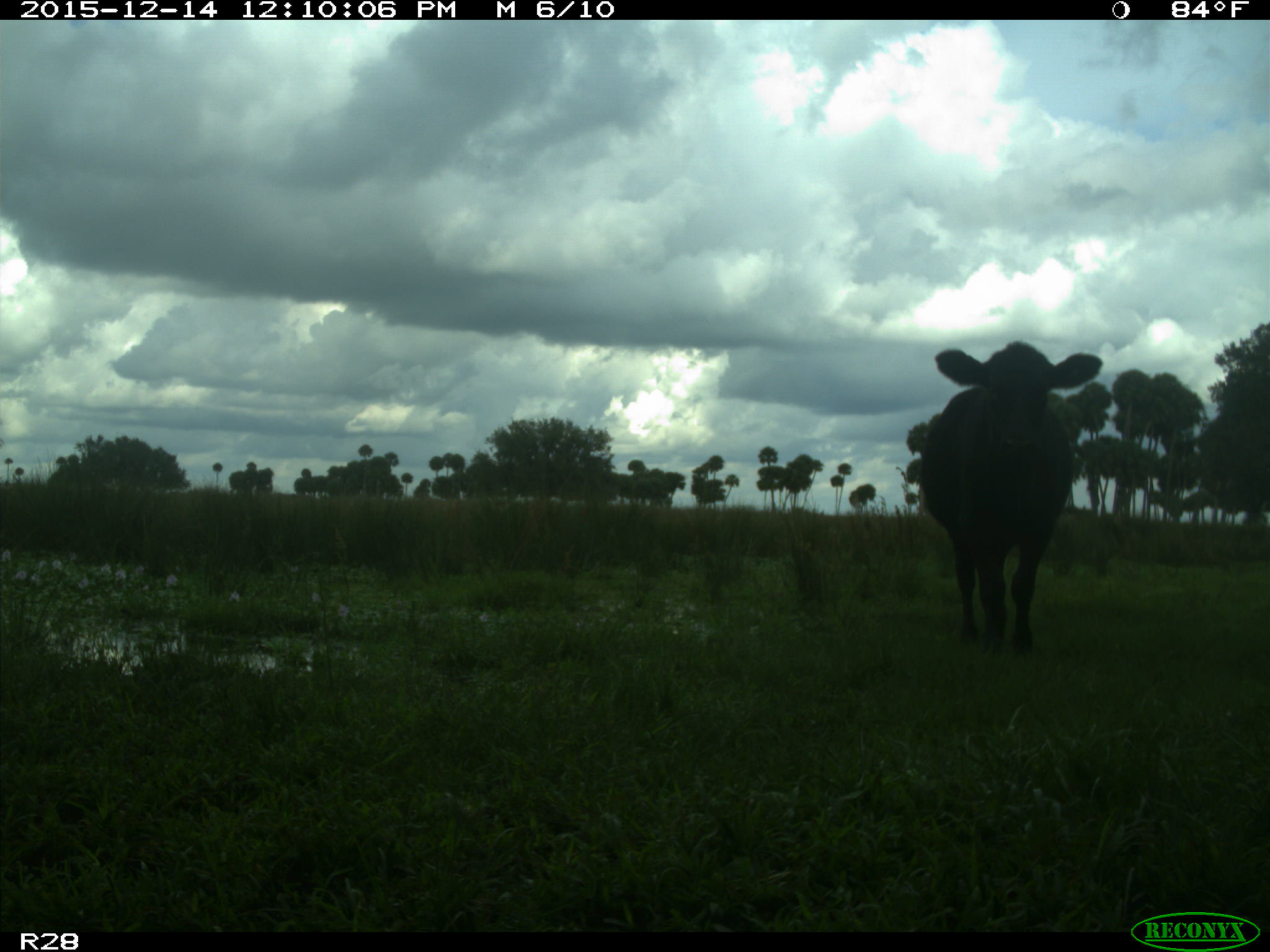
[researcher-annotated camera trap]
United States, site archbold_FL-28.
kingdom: Animalia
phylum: Chordata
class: Mammalia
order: Artiodactyla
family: Bovidae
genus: Bos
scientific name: Bos taurus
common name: domestic cow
Bos taurus (domestic cow).